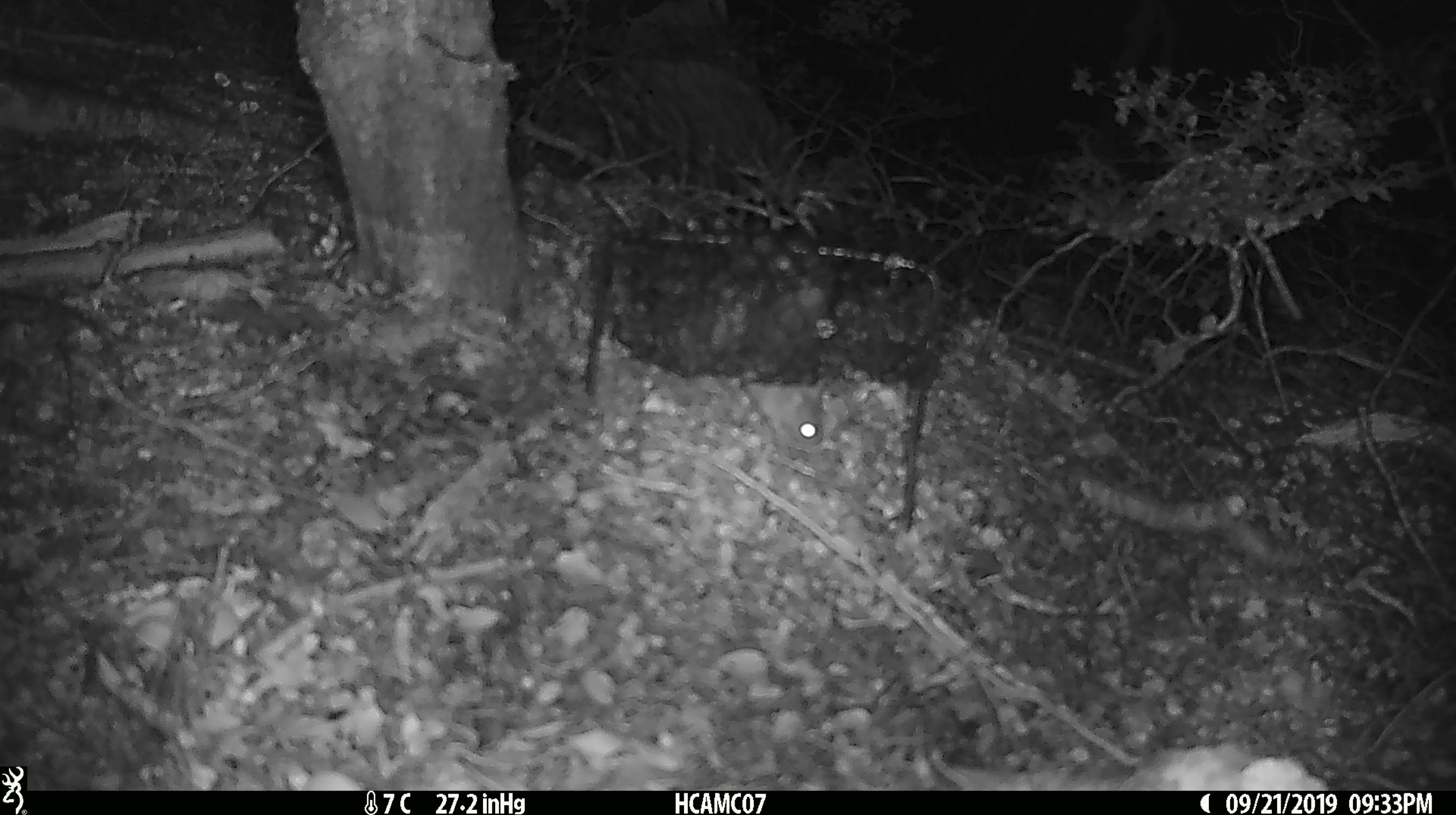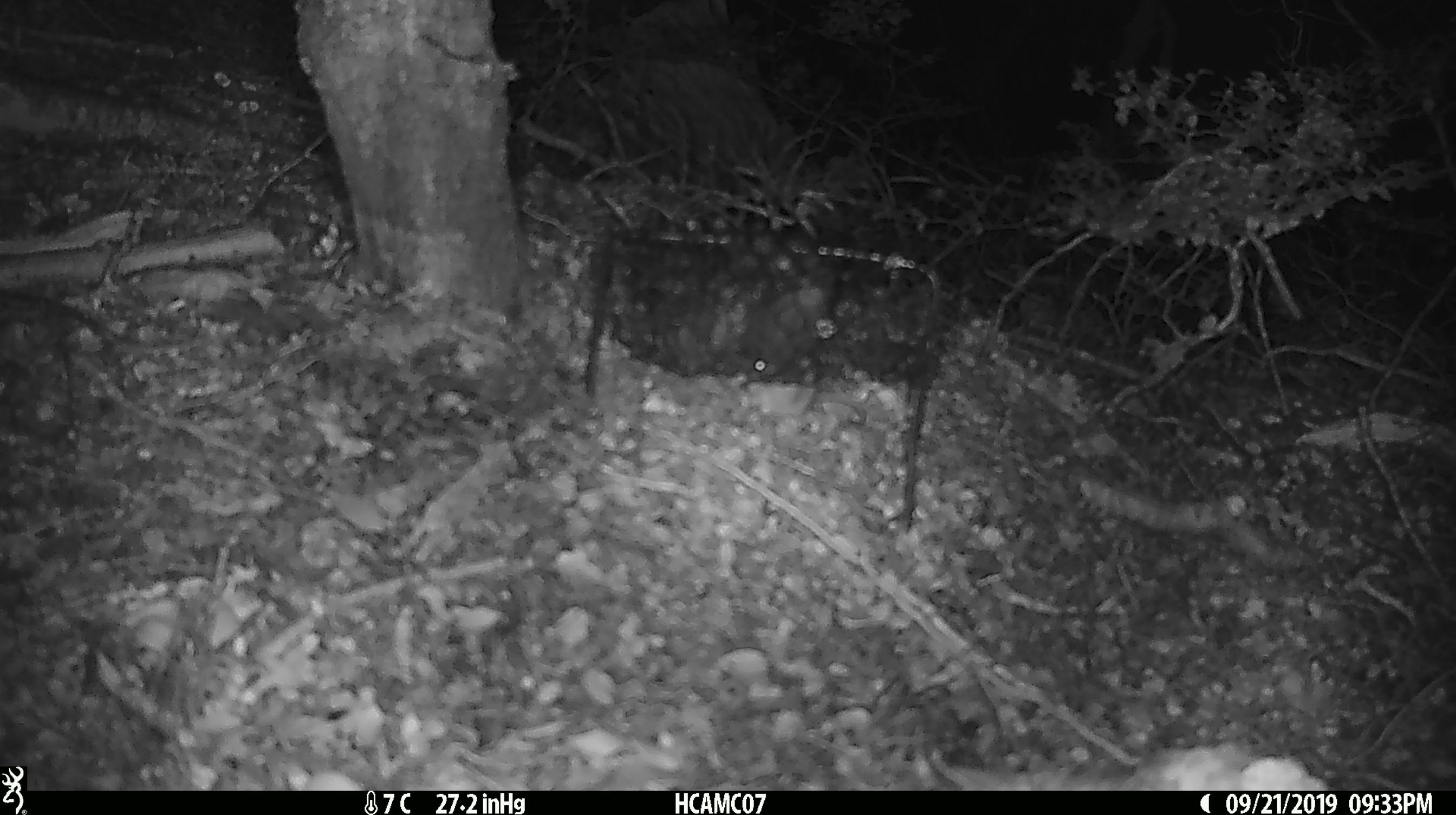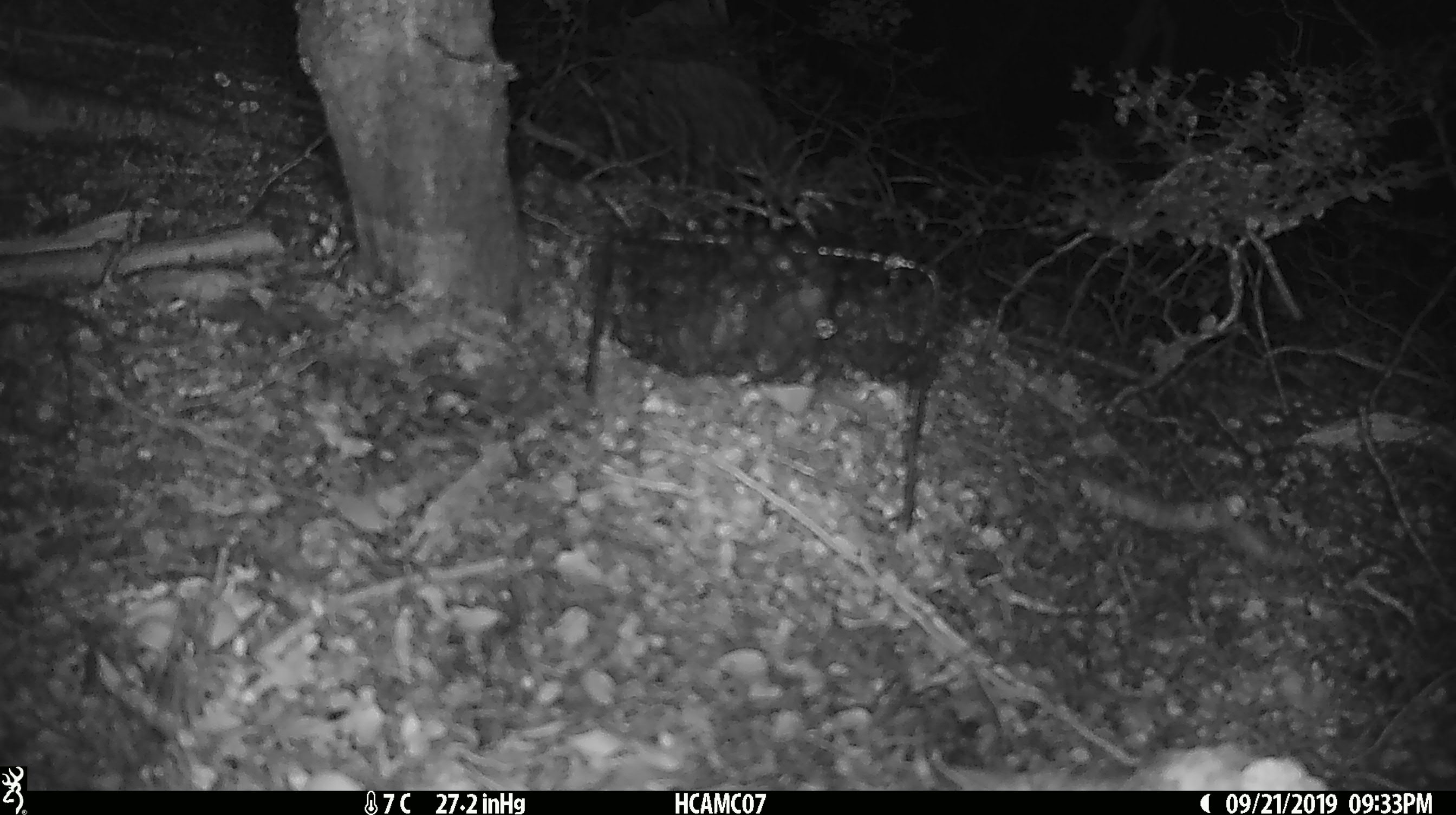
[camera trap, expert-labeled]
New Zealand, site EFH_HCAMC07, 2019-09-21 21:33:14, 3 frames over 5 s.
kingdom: Animalia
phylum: Chordata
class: Mammalia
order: Rodentia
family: Muridae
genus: Mus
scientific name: Mus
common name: mouse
Mouse (Mus).